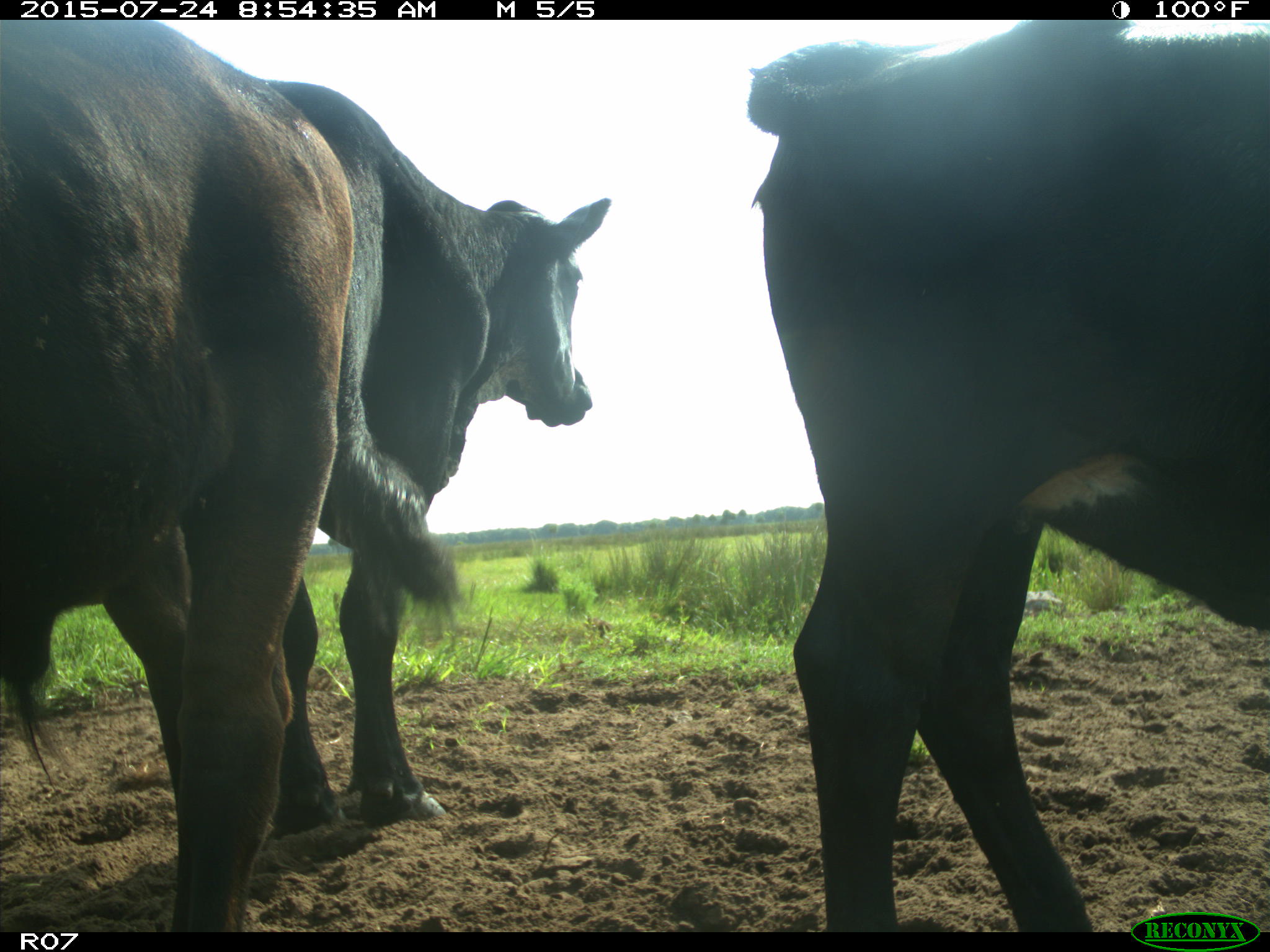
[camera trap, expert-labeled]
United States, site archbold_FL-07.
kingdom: Animalia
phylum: Chordata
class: Mammalia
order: Artiodactyla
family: Bovidae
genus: Bos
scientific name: Bos taurus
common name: domestic cow